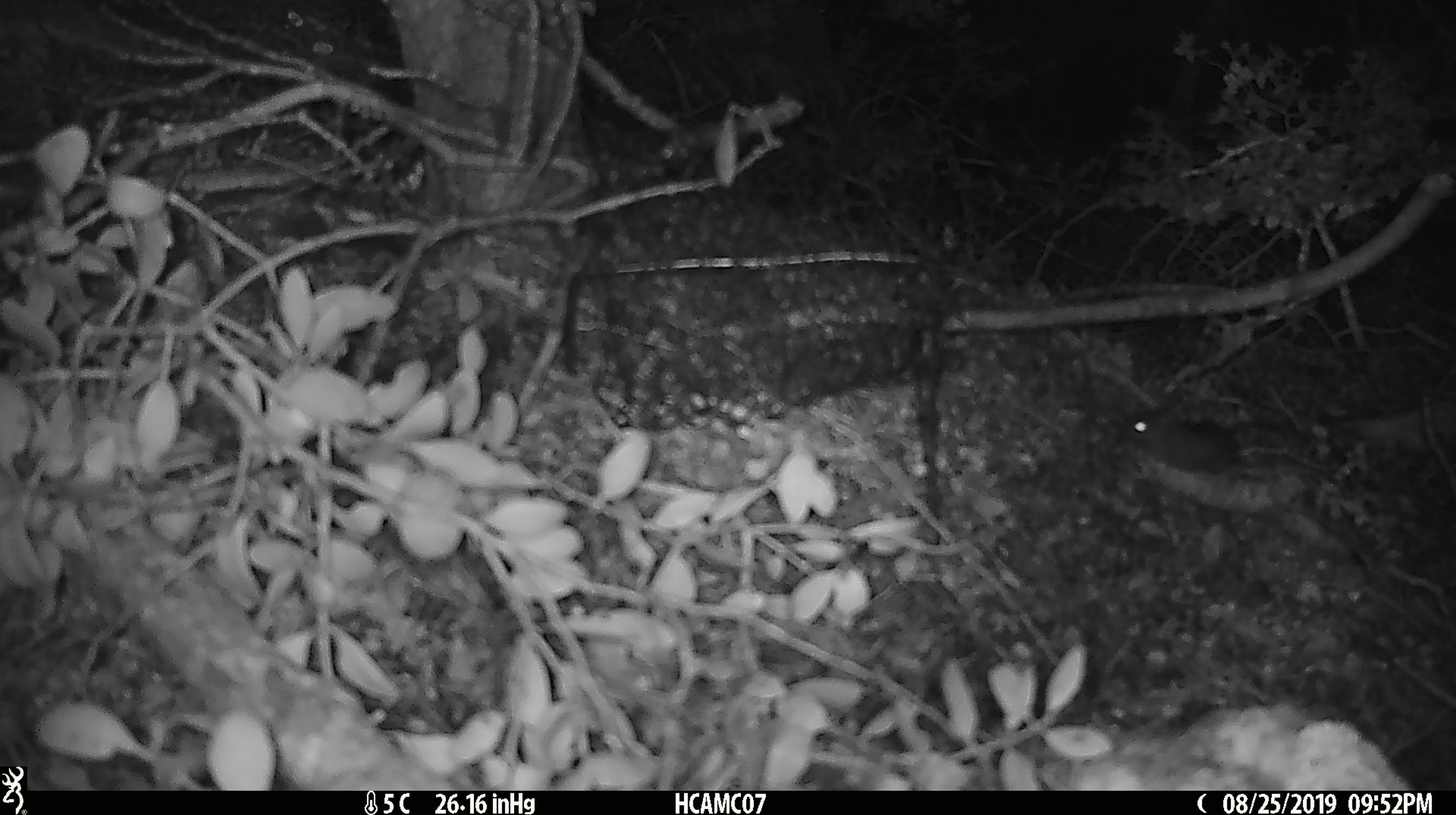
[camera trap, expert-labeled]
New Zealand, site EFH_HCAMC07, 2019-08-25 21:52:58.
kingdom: Animalia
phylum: Chordata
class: Mammalia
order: Rodentia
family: Muridae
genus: Mus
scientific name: Mus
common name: mouse